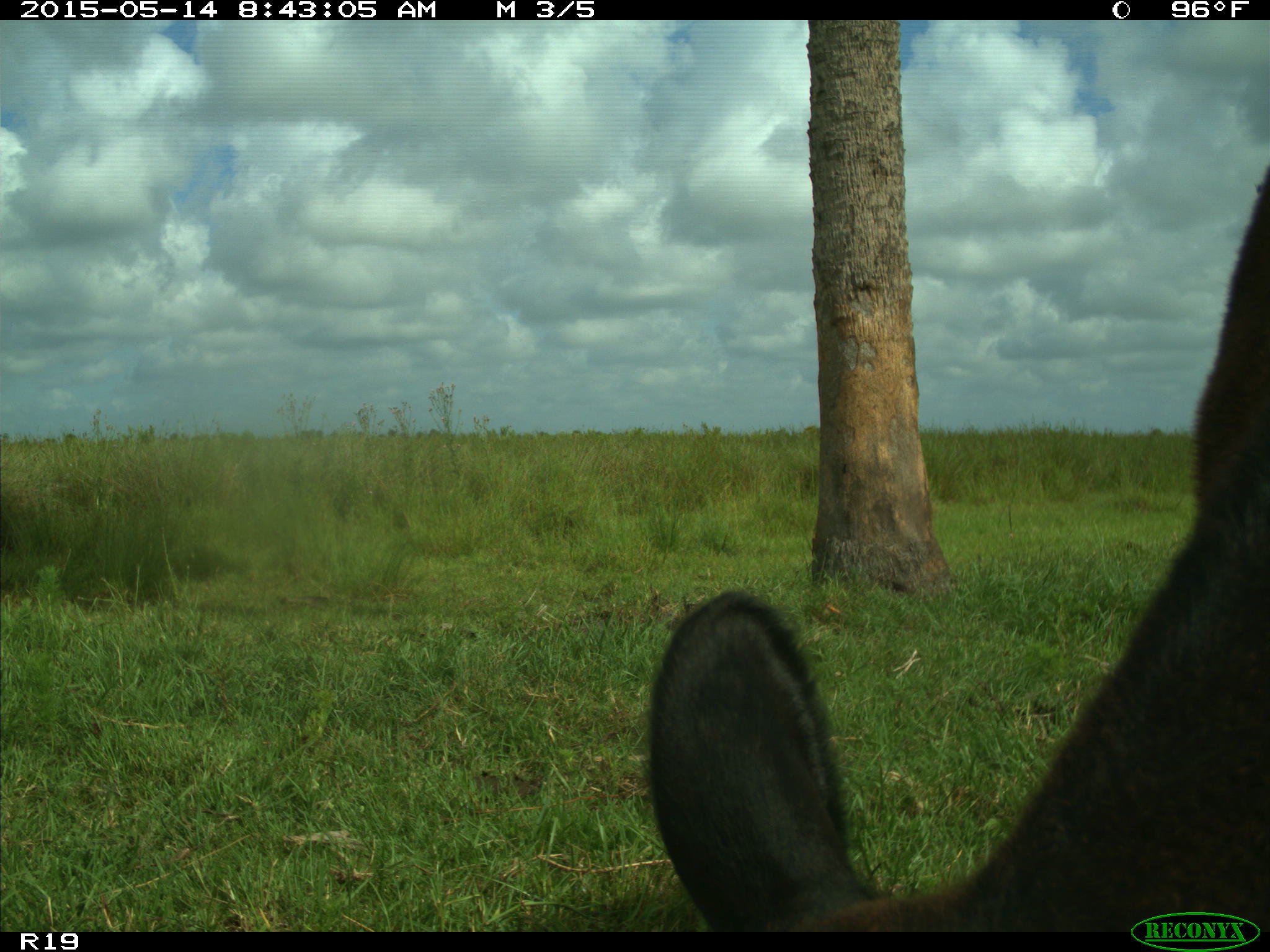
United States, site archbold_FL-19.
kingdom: Animalia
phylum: Chordata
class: Mammalia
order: Artiodactyla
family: Bovidae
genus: Bos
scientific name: Bos taurus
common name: domestic cow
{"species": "Bos taurus (domestic cow)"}